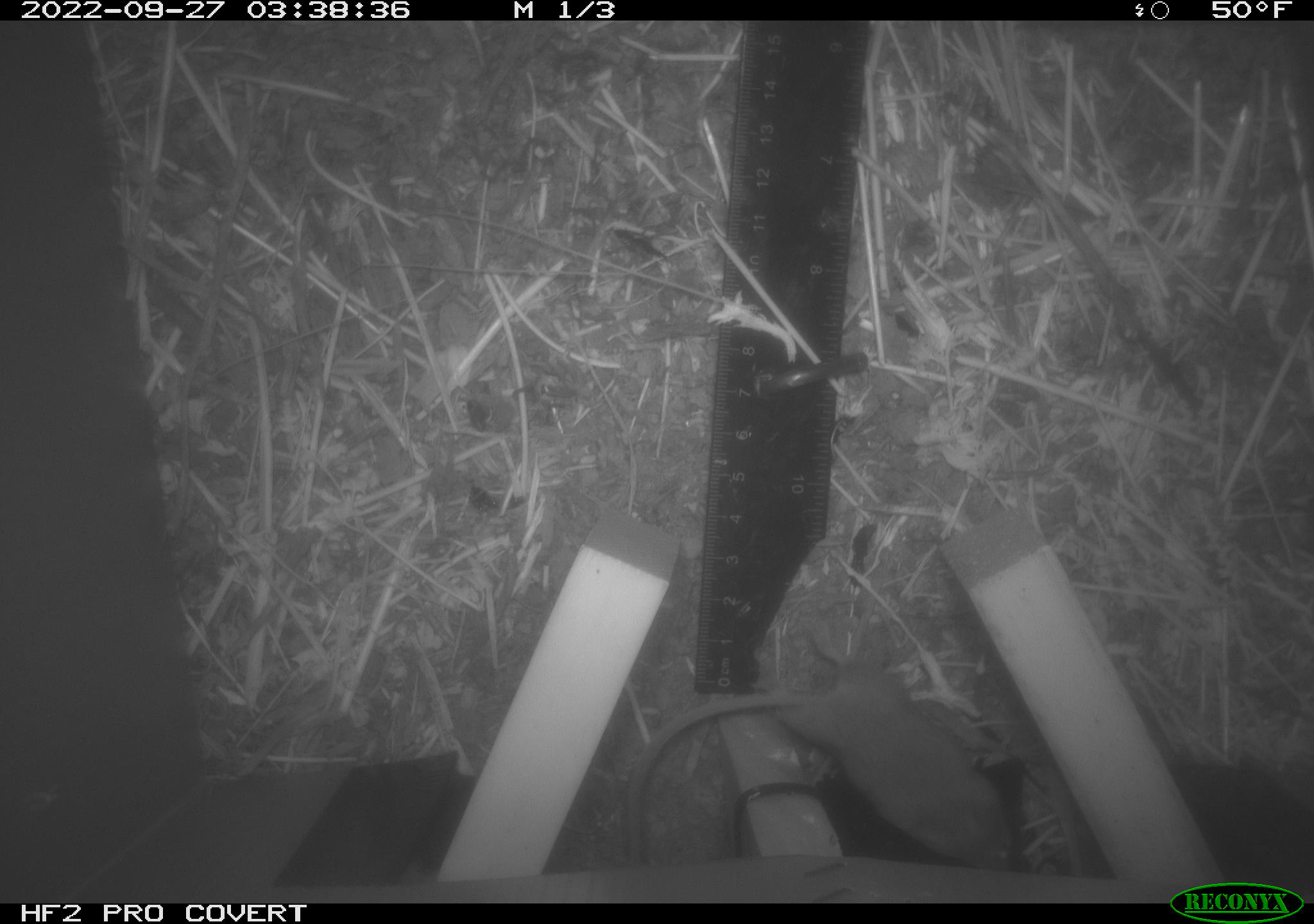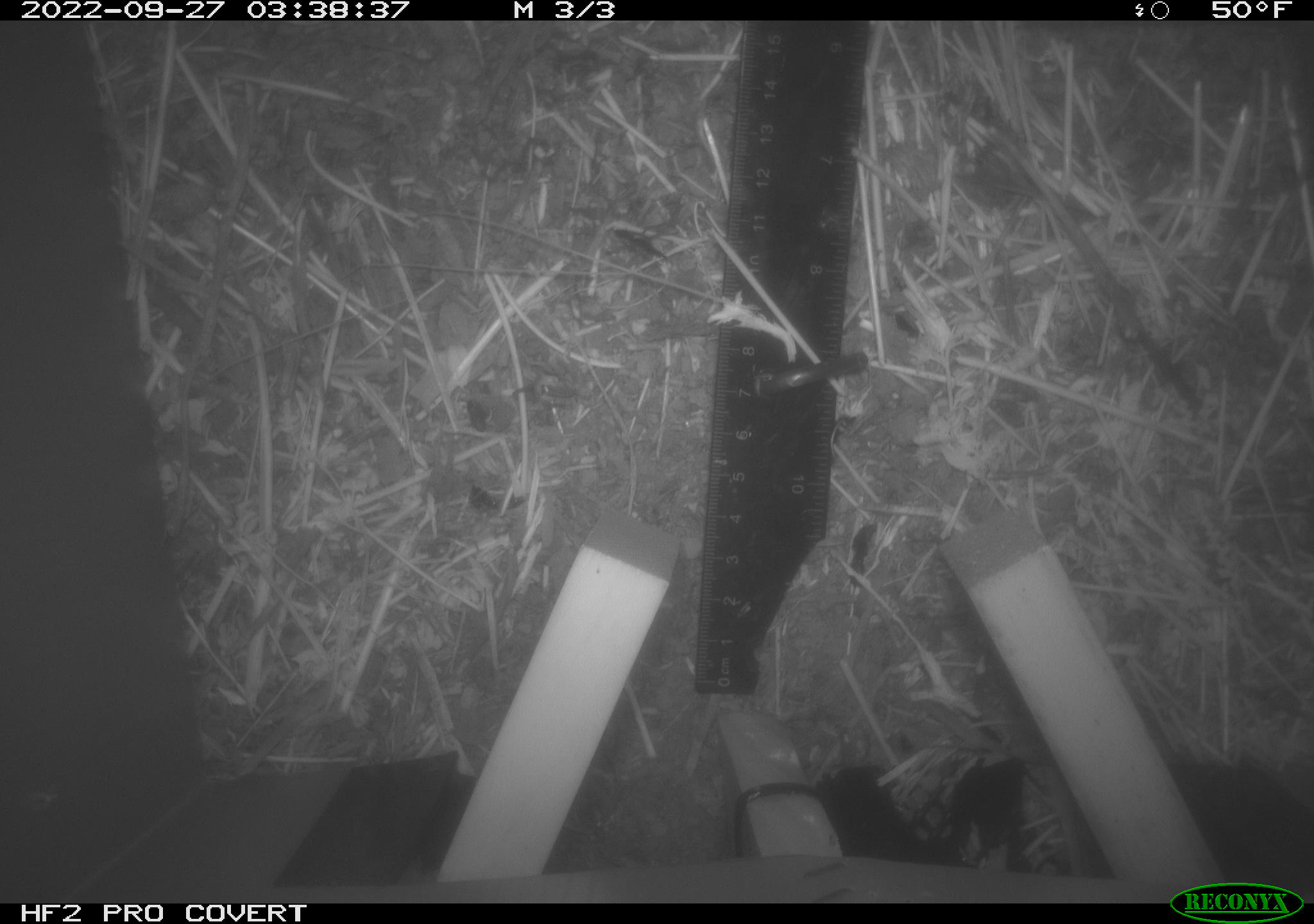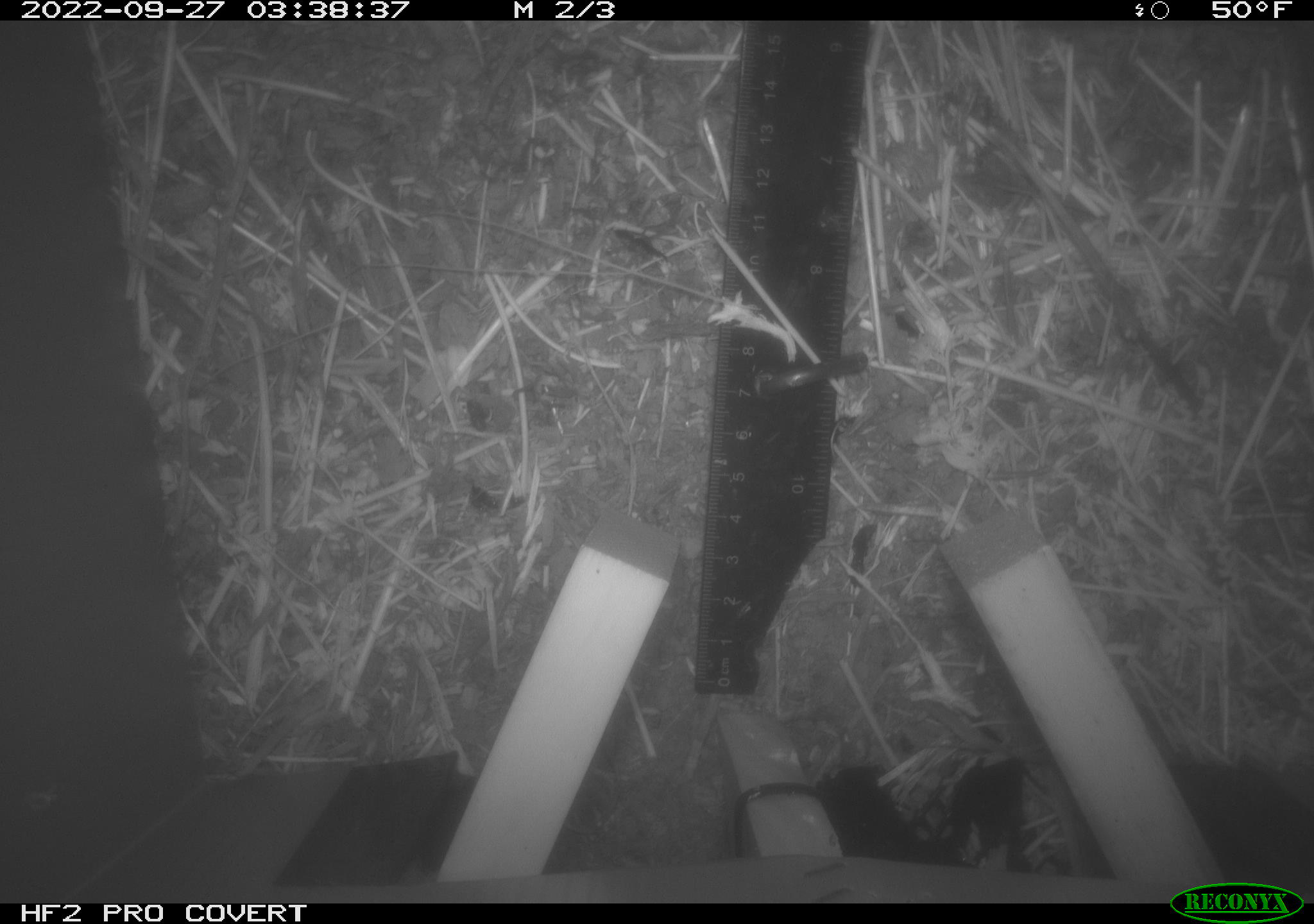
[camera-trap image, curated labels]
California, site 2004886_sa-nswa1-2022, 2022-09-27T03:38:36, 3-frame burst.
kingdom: Animalia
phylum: Chordata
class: Mammalia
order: Rodentia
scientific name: Rodentia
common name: rodent